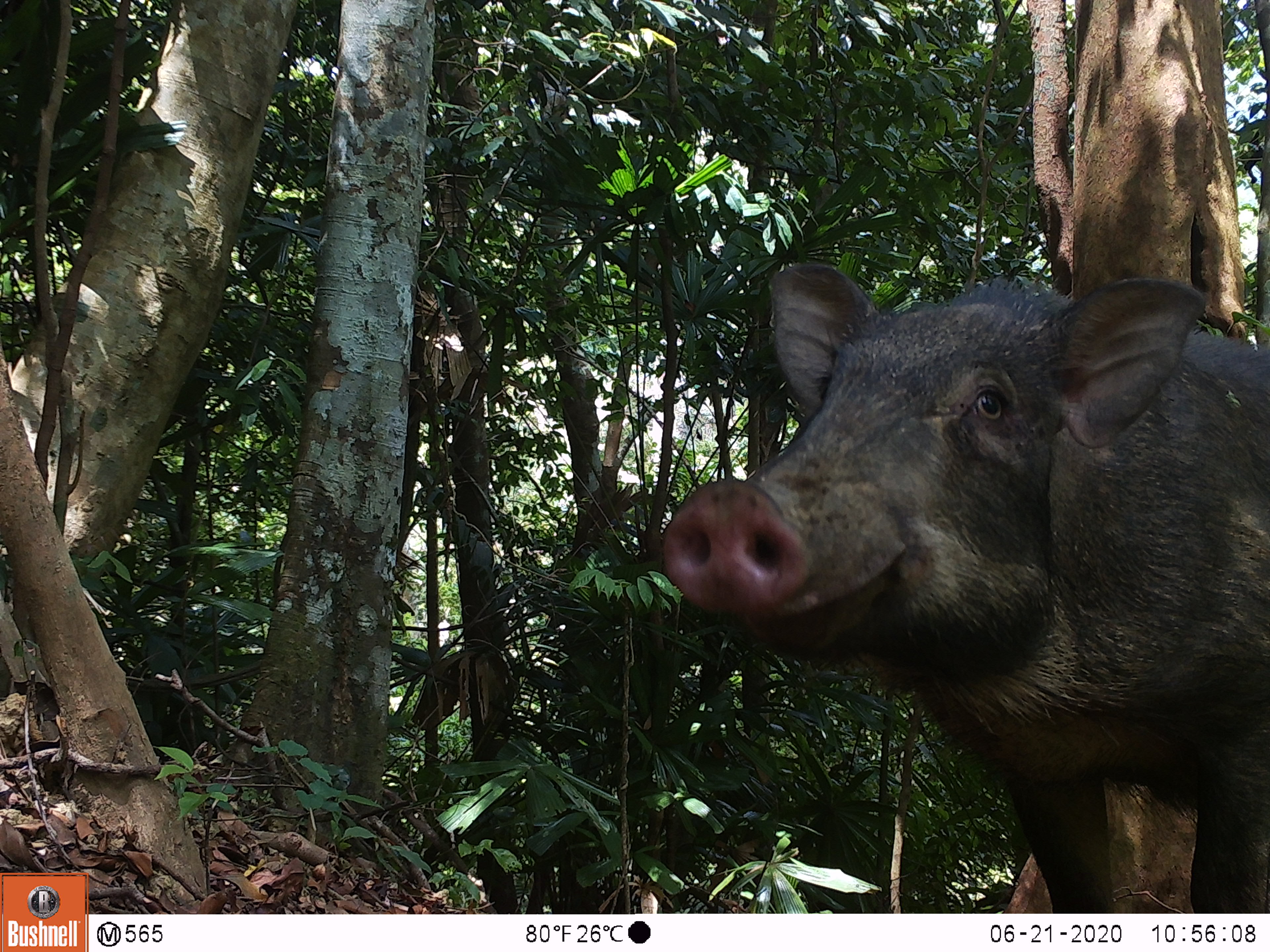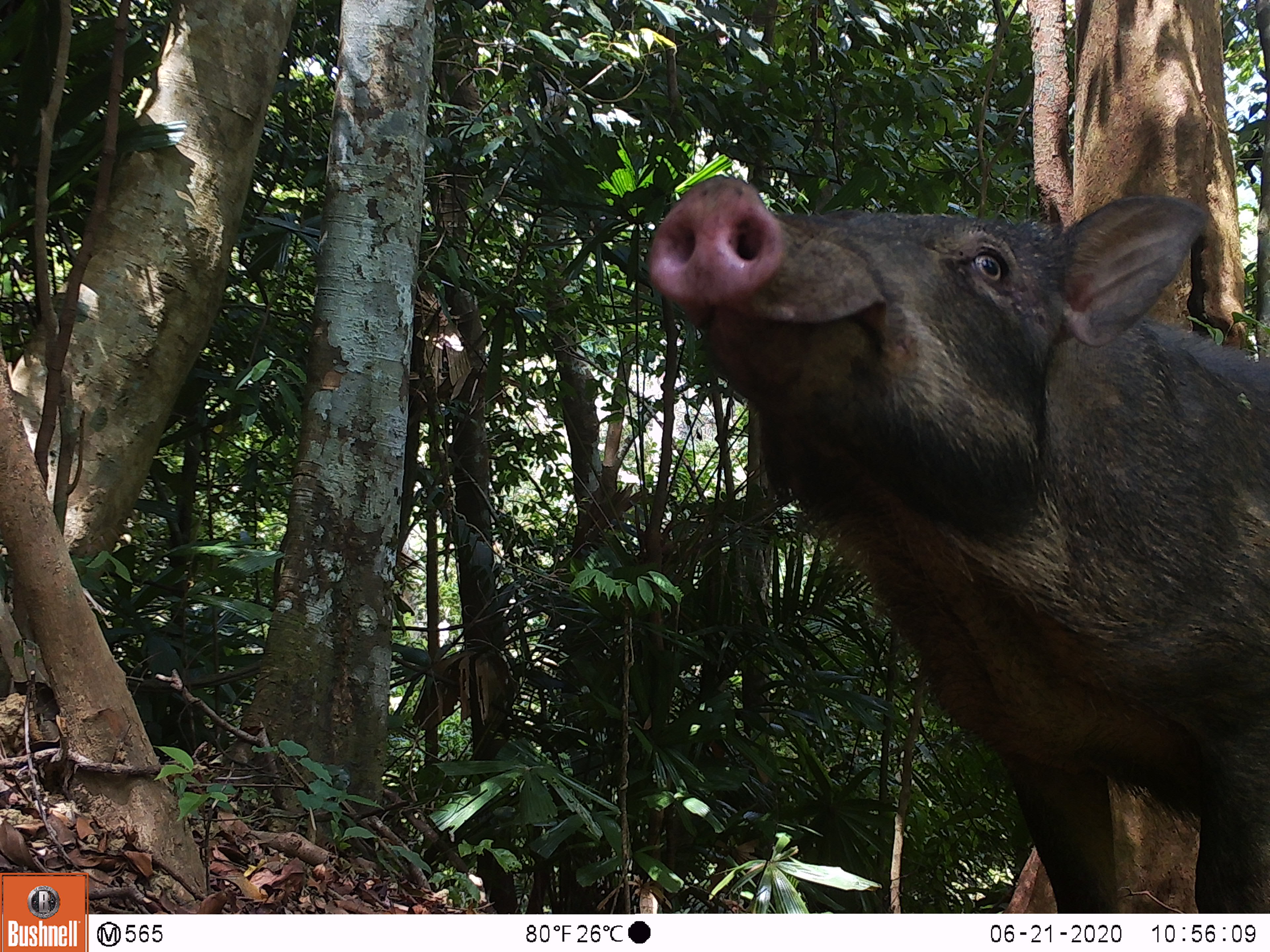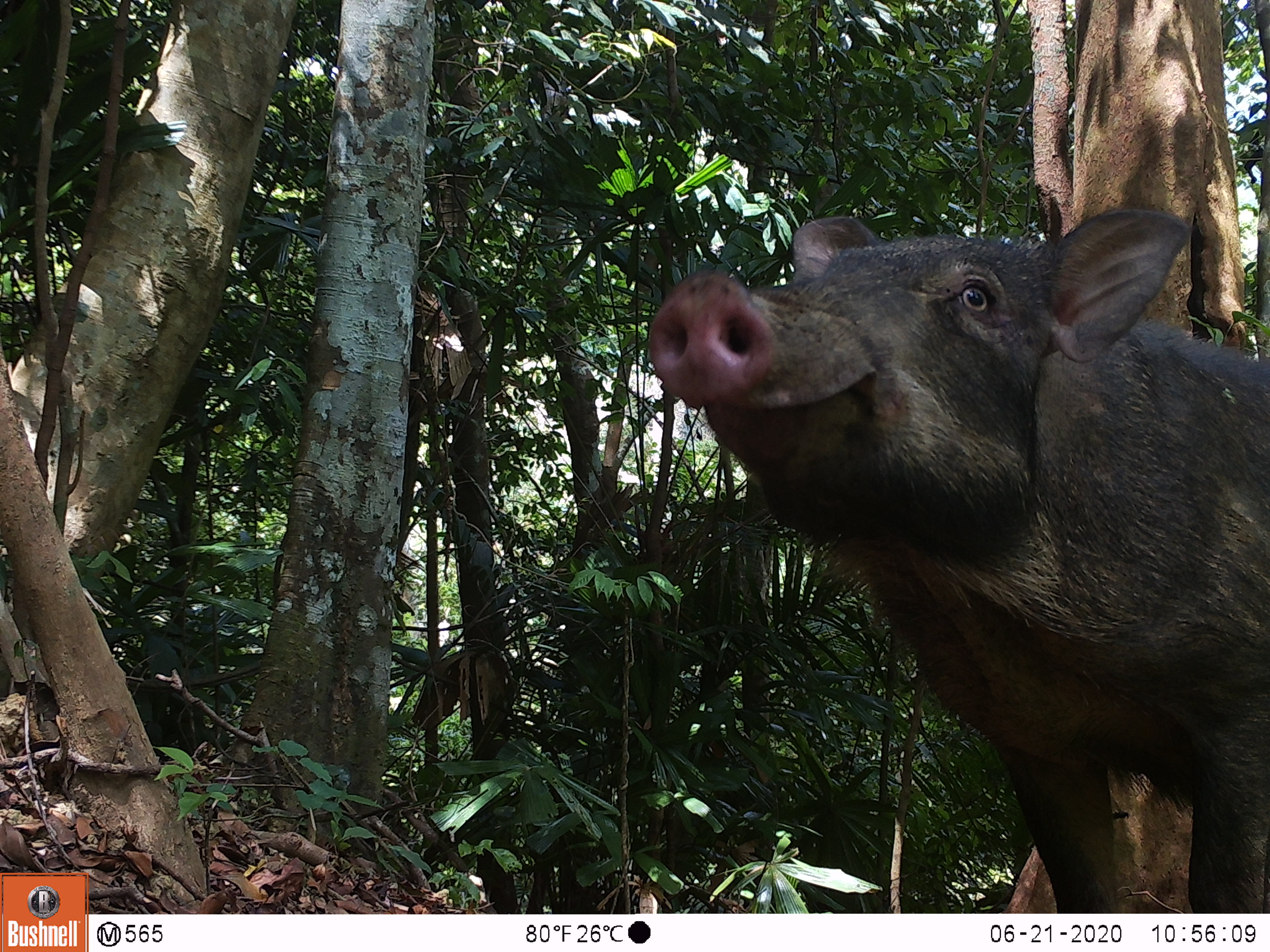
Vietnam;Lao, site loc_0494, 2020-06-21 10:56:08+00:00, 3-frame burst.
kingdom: Animalia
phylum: Chordata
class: Mammalia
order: Artiodactyla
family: Suidae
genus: Sus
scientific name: Sus scrofa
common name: eurasian wild pig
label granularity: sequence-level